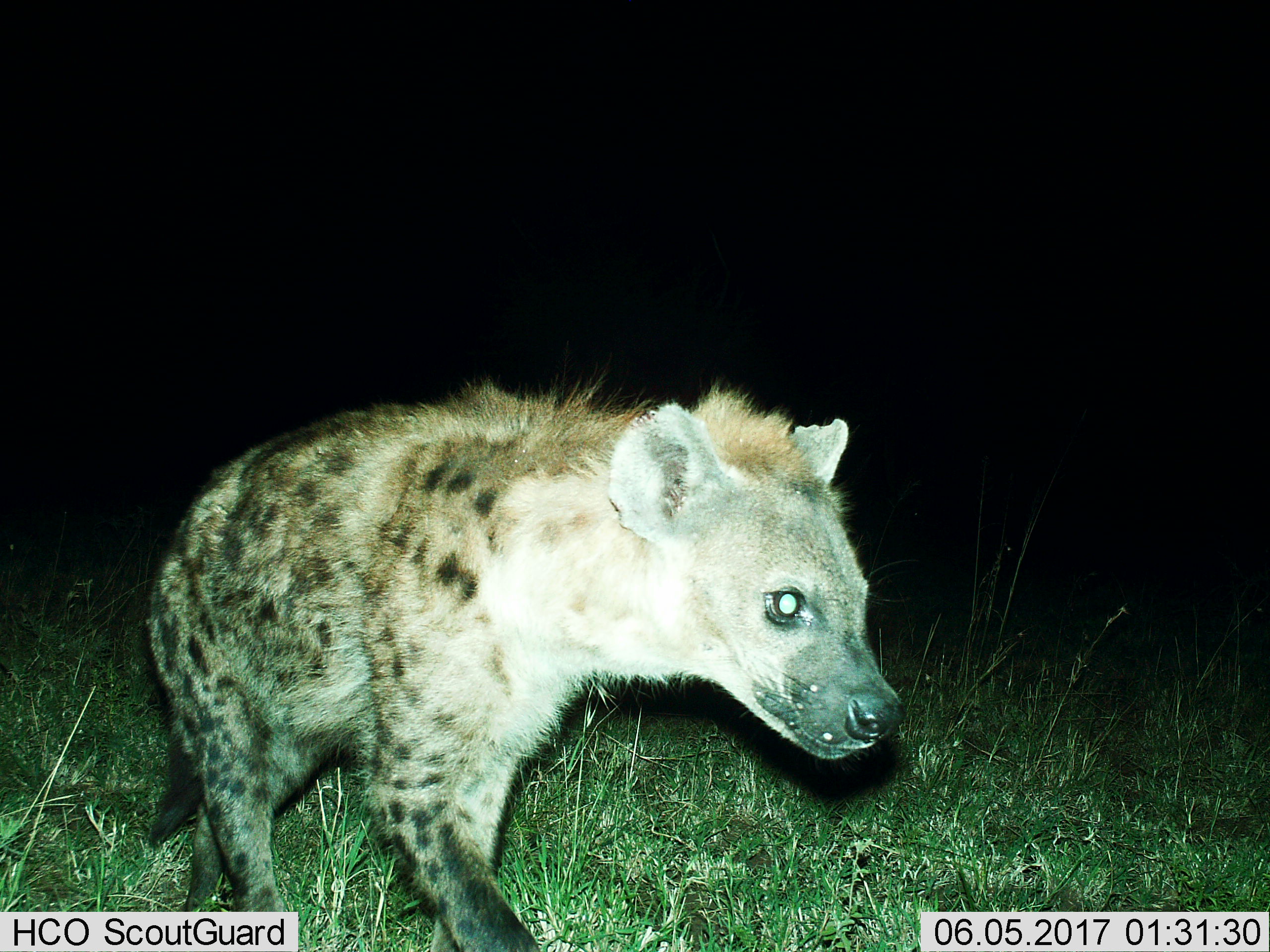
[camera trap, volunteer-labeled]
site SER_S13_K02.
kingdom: Animalia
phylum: Chordata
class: Mammalia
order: Carnivora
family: Hyaenidae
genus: Crocuta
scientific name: Crocuta crocuta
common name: spotted hyena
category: hyenaspotted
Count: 1.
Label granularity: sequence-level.